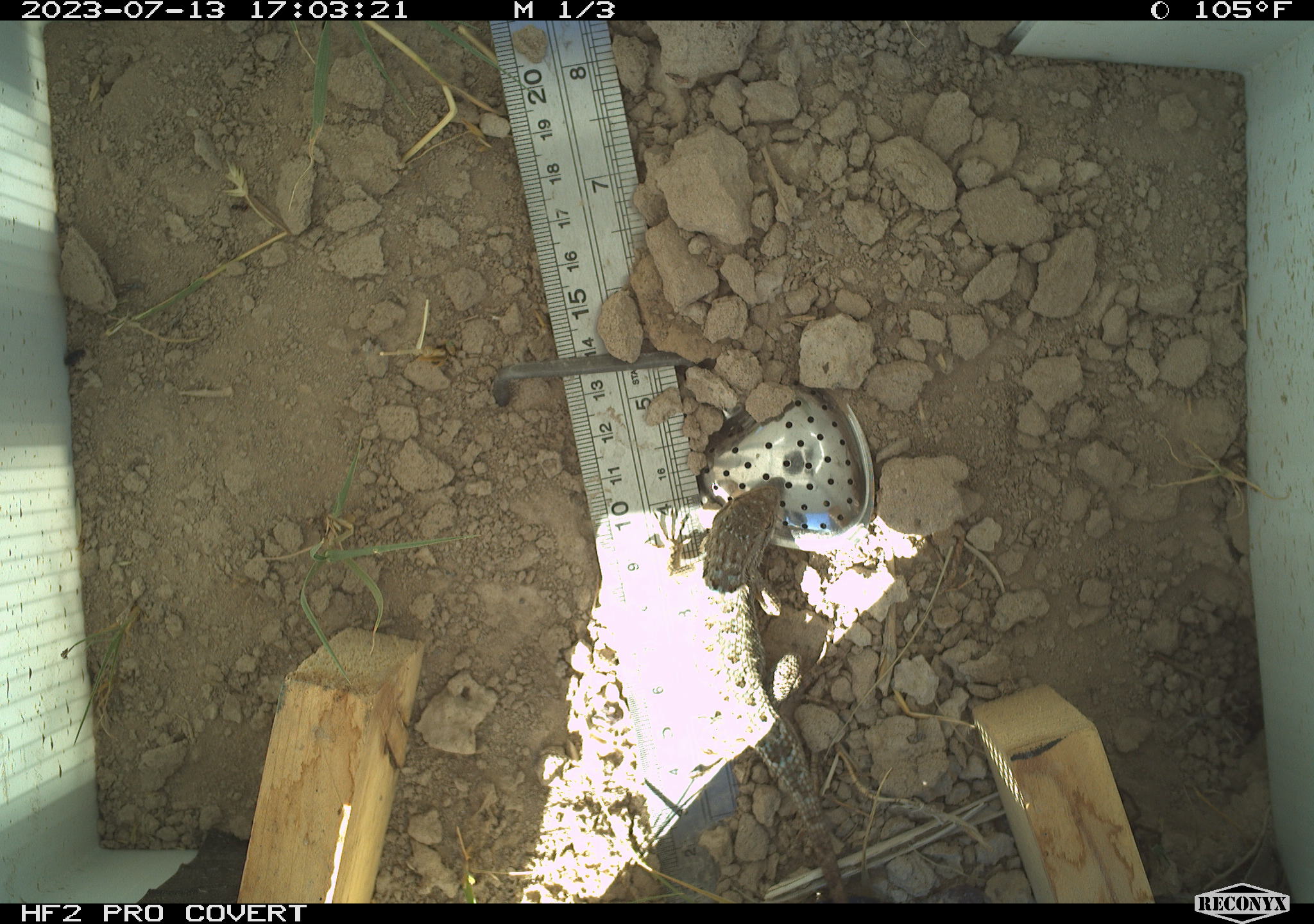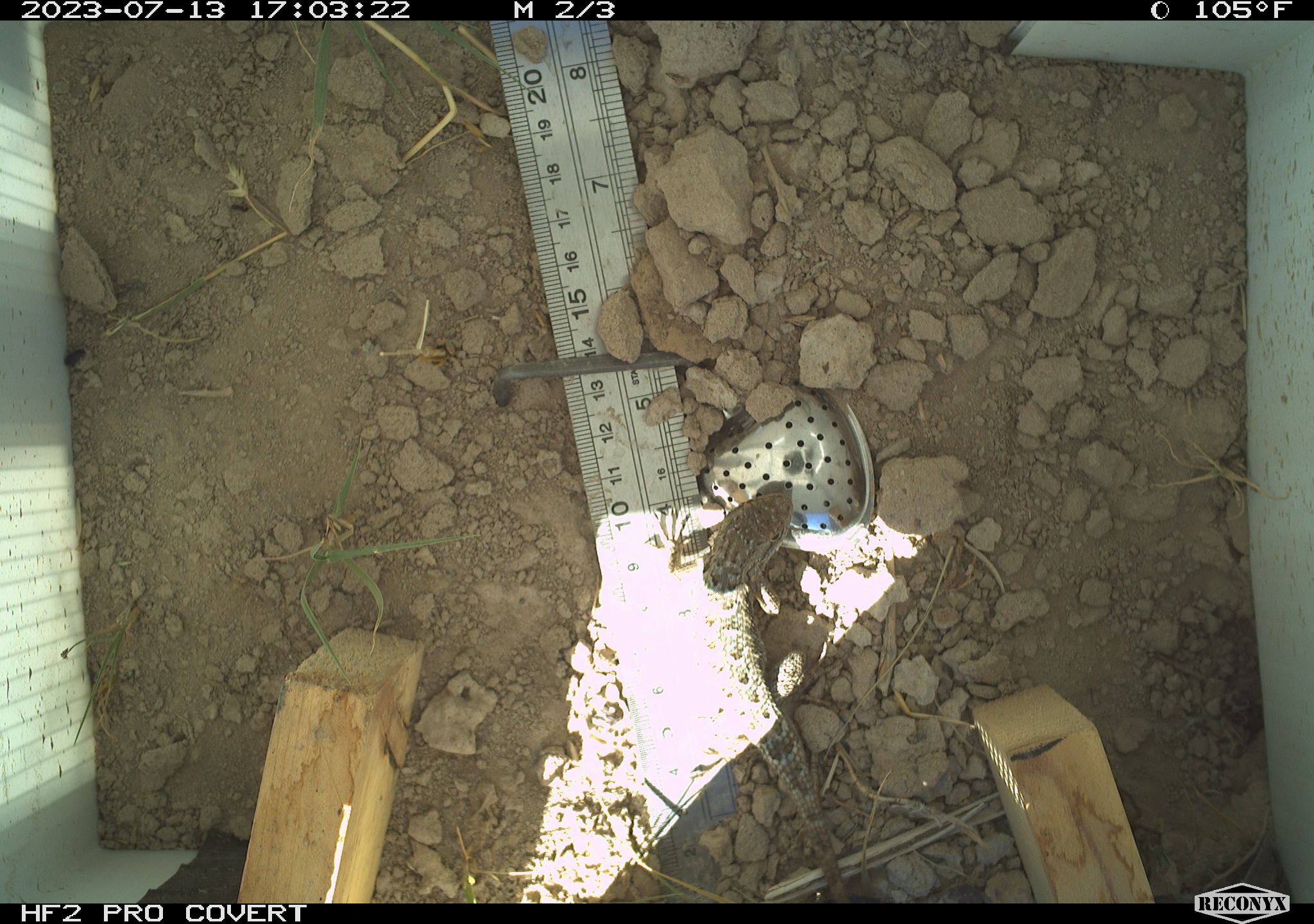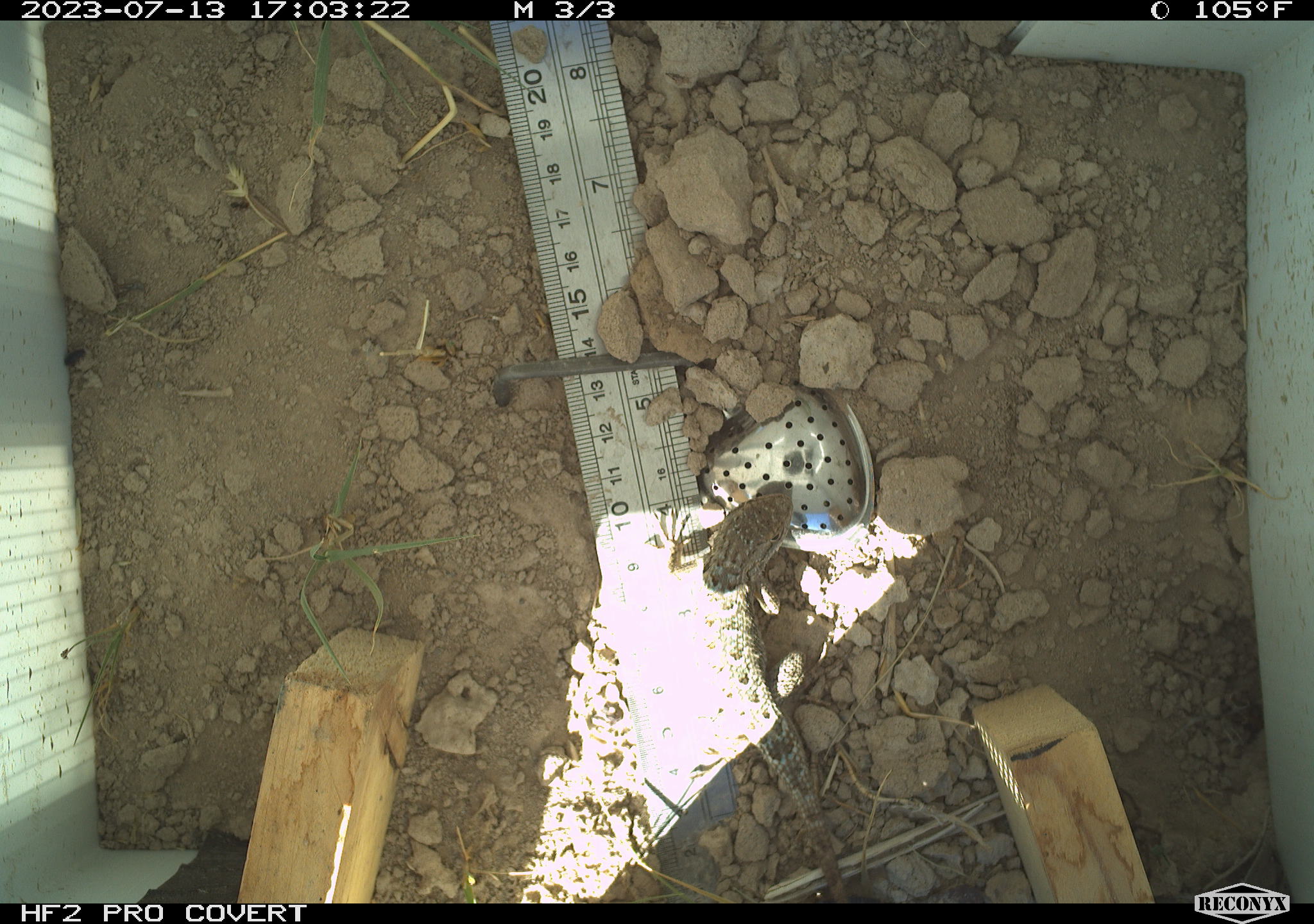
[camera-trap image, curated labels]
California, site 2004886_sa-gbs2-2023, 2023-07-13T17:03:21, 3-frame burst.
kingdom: Animalia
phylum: Chordata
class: Reptilia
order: Squamata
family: Phrynosomatidae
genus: Sceloporus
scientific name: Sceloporus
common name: spiny lizards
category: sceloporus species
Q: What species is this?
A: Sceloporus species (spiny lizards) (Sceloporus).